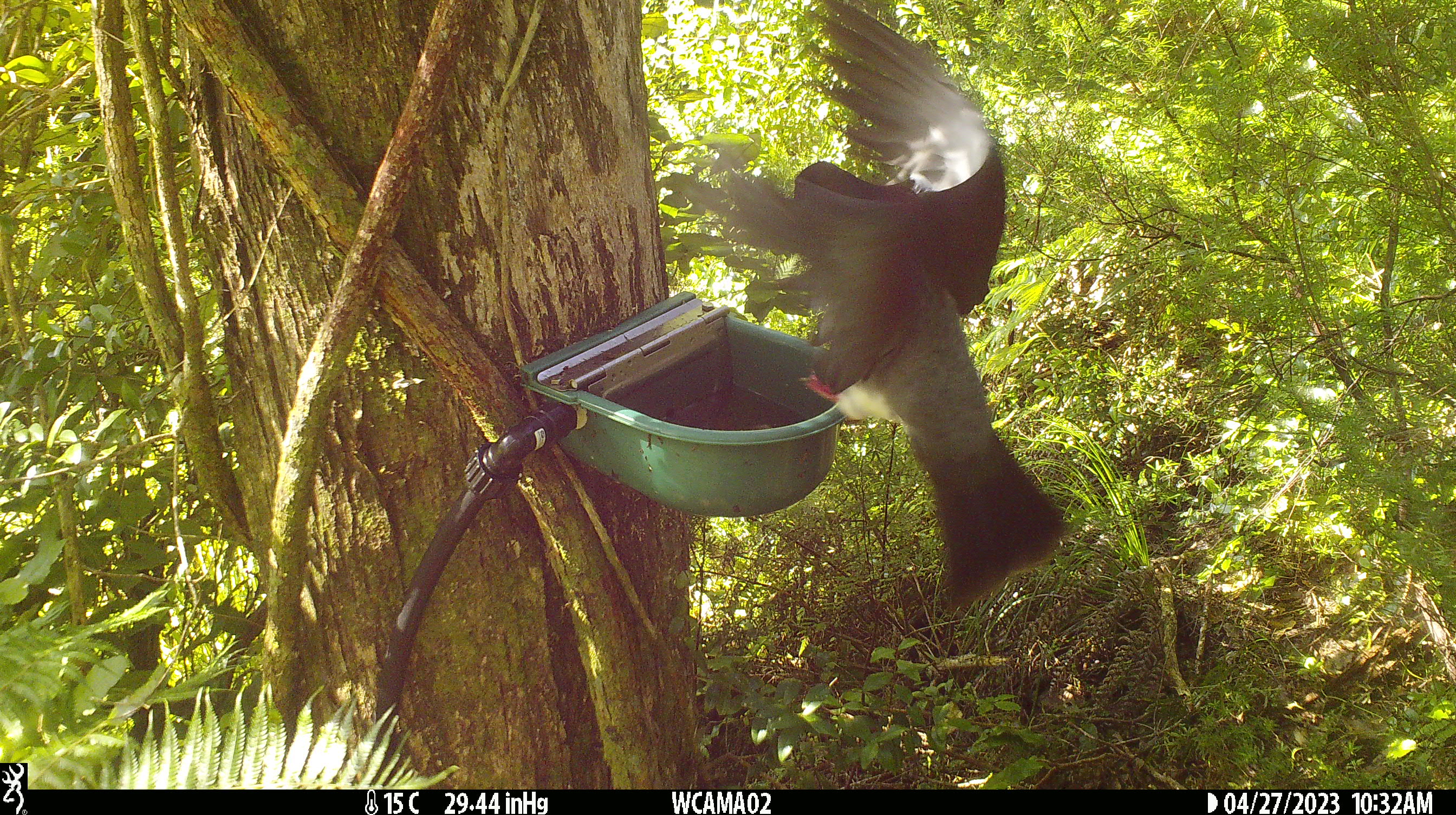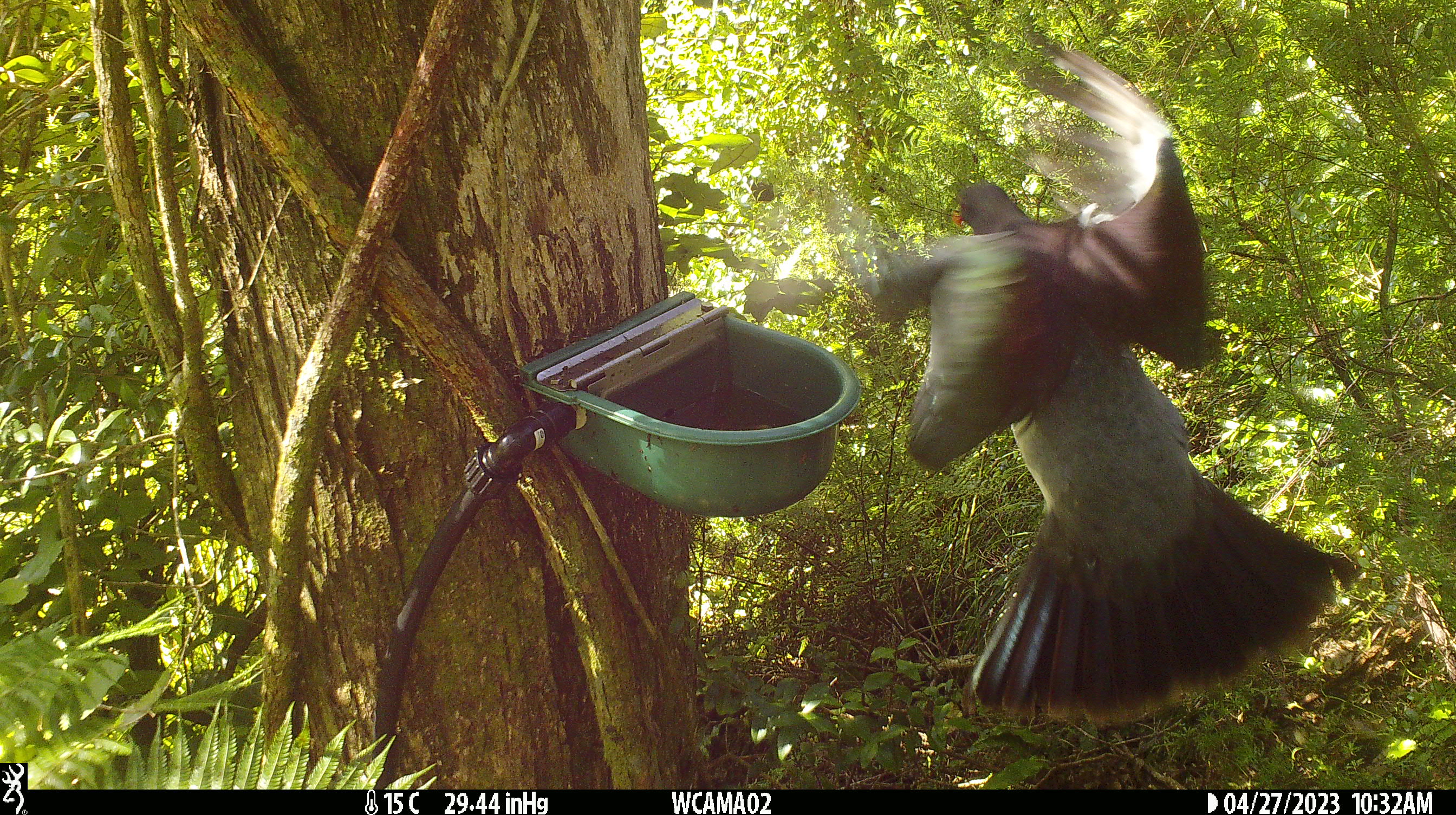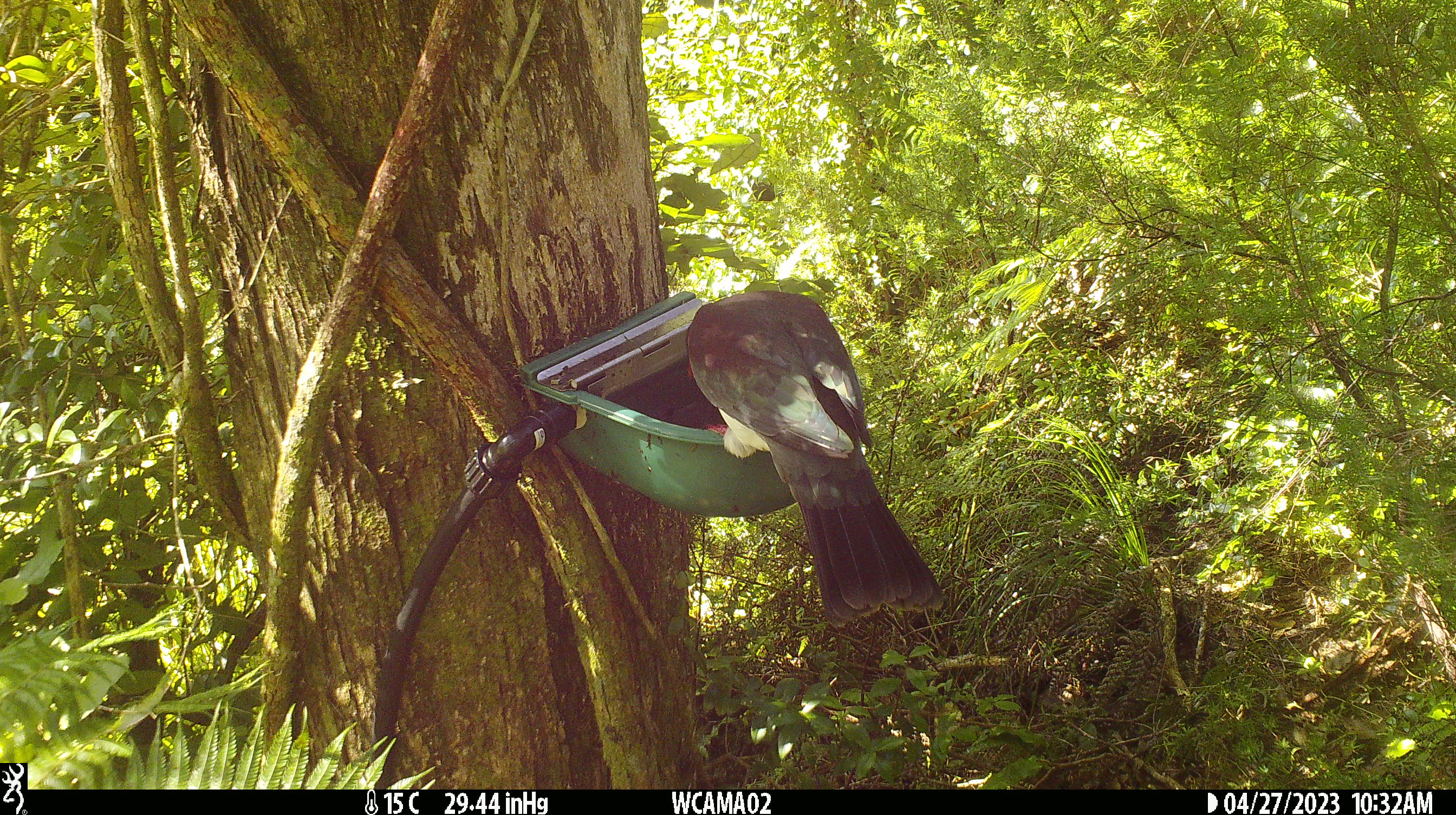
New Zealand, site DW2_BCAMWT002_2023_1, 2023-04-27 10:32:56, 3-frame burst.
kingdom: Animalia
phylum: Chordata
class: Aves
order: Columbiformes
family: Columbidae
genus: Hemiphaga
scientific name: Hemiphaga novaeseelandiae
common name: new zealand pigeon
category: kereru